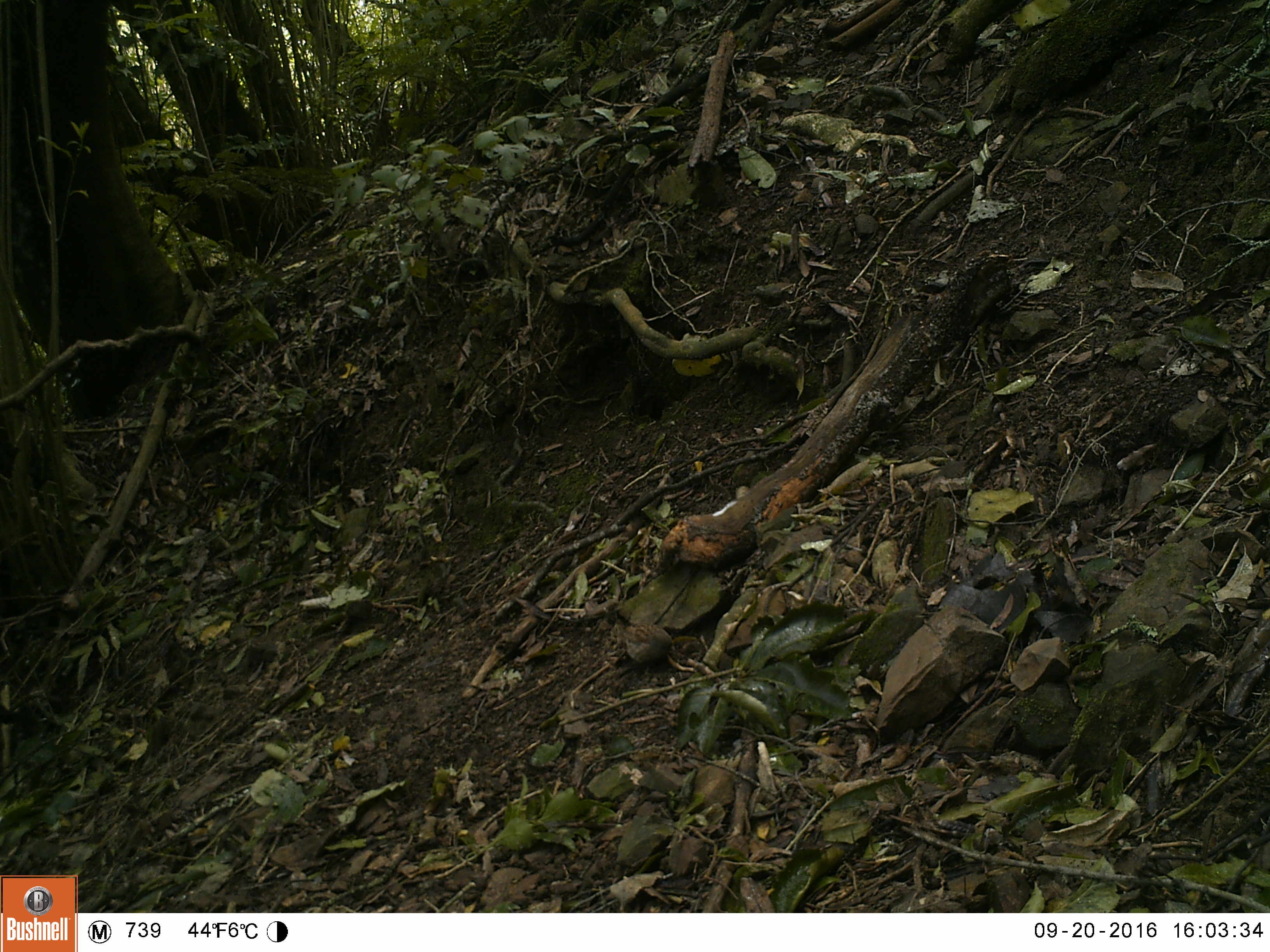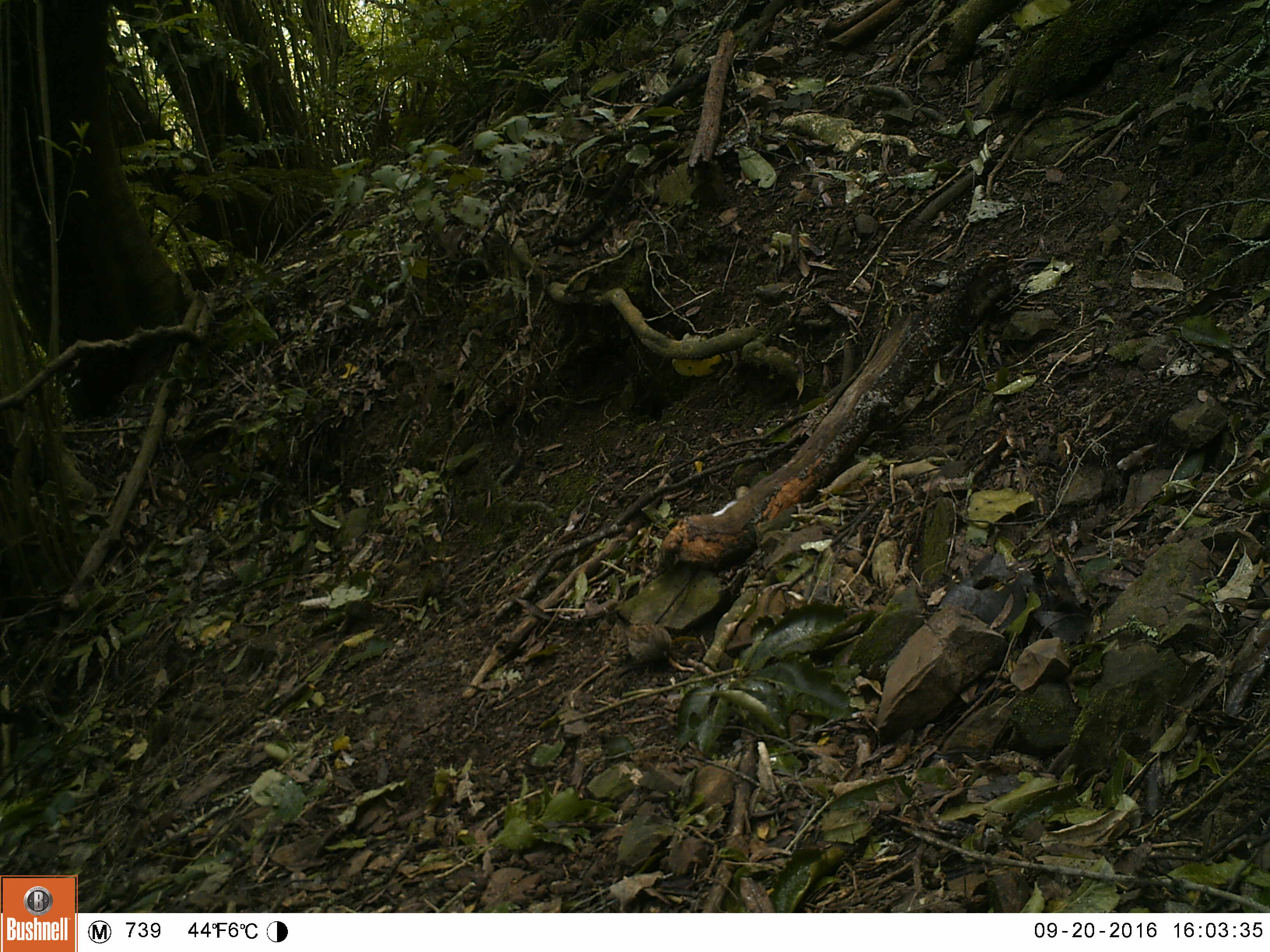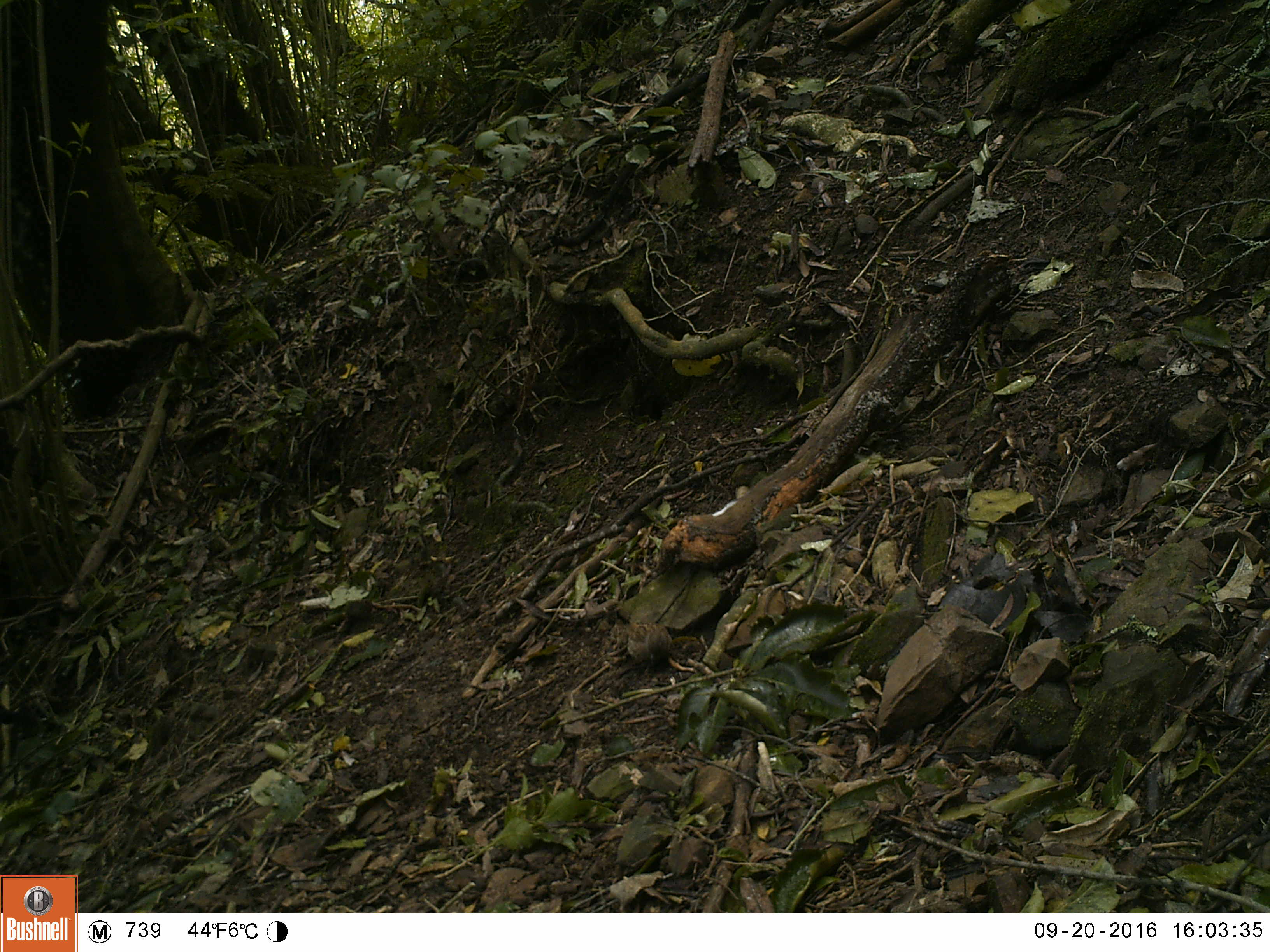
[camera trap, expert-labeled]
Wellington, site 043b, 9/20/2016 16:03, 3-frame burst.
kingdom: Animalia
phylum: Chordata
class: Aves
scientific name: Aves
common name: bird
Bird (Aves).